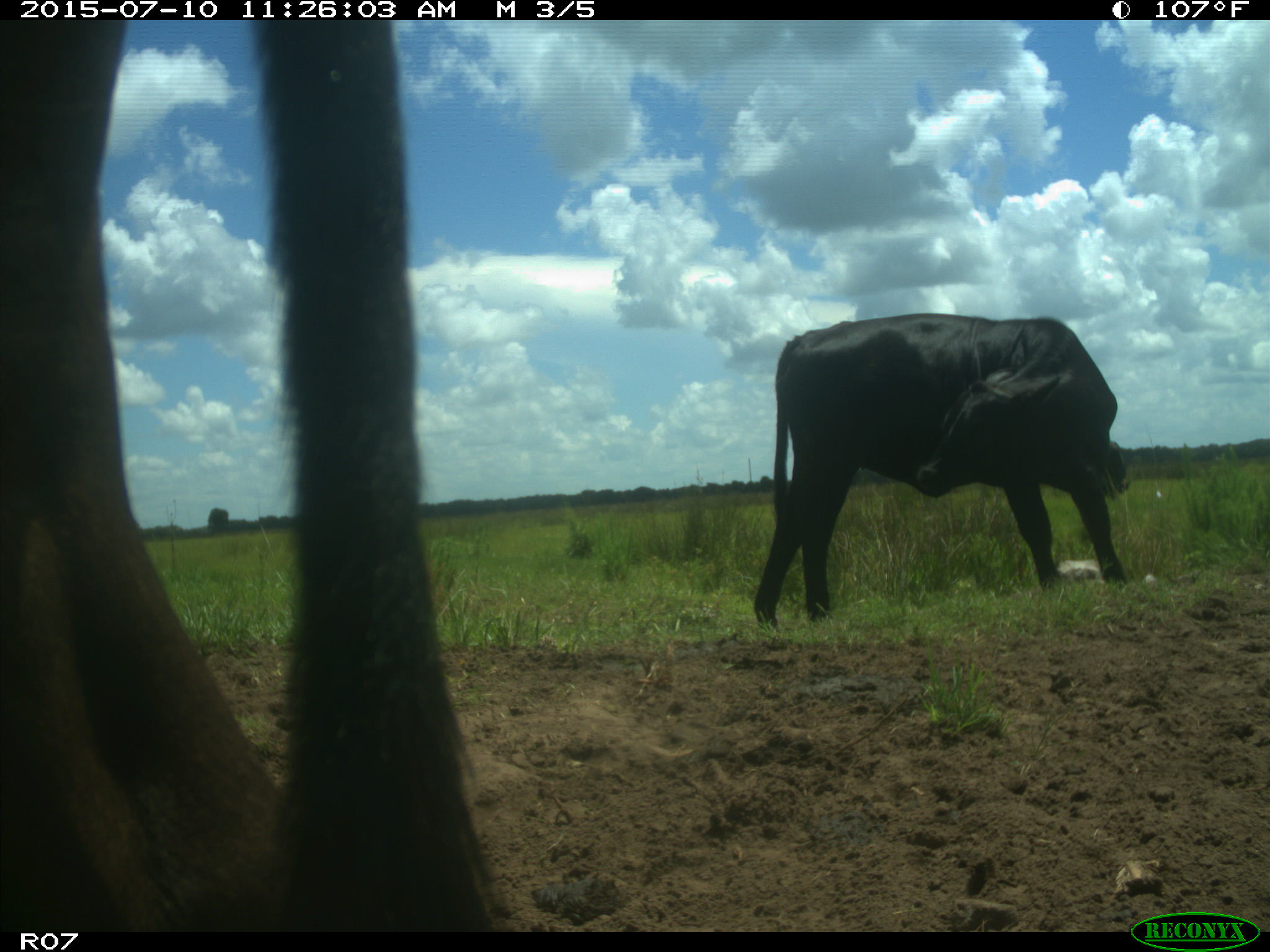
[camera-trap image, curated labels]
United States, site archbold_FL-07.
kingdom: Animalia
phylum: Chordata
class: Mammalia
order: Artiodactyla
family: Bovidae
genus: Bos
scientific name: Bos taurus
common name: domestic cow